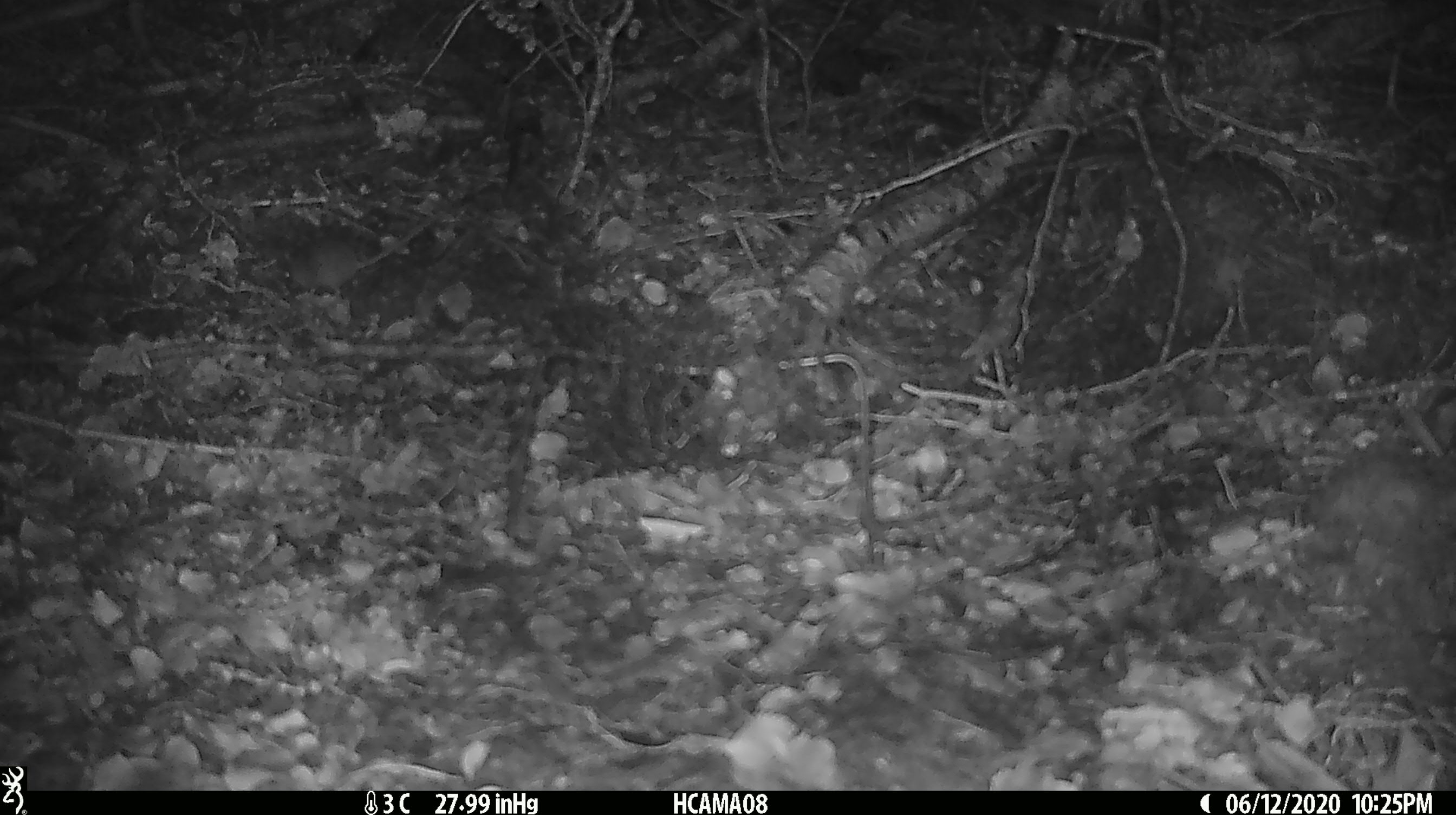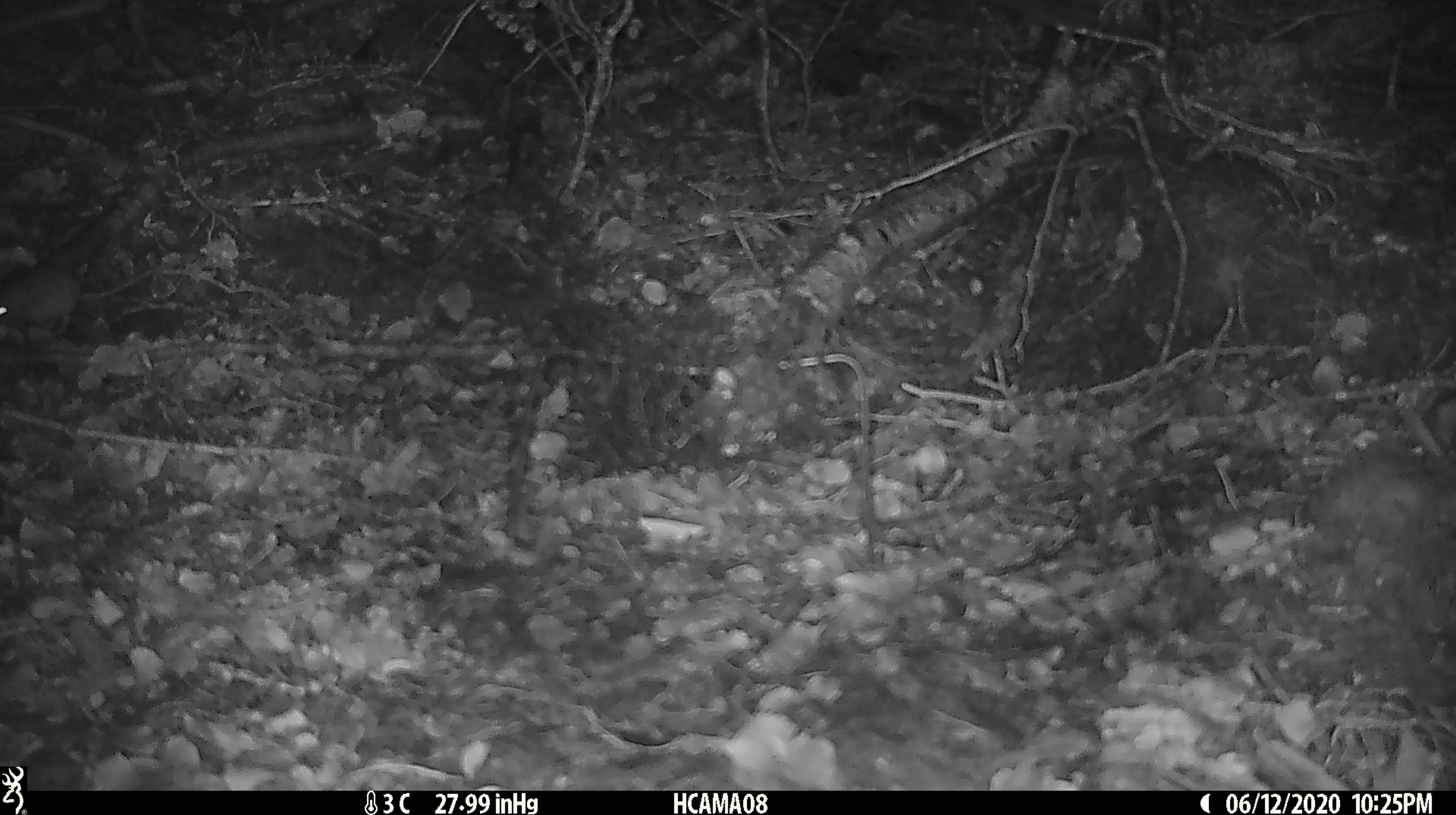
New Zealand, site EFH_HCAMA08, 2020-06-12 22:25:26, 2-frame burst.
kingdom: Animalia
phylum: Chordata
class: Mammalia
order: Rodentia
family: Muridae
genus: Mus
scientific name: Mus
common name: mouse